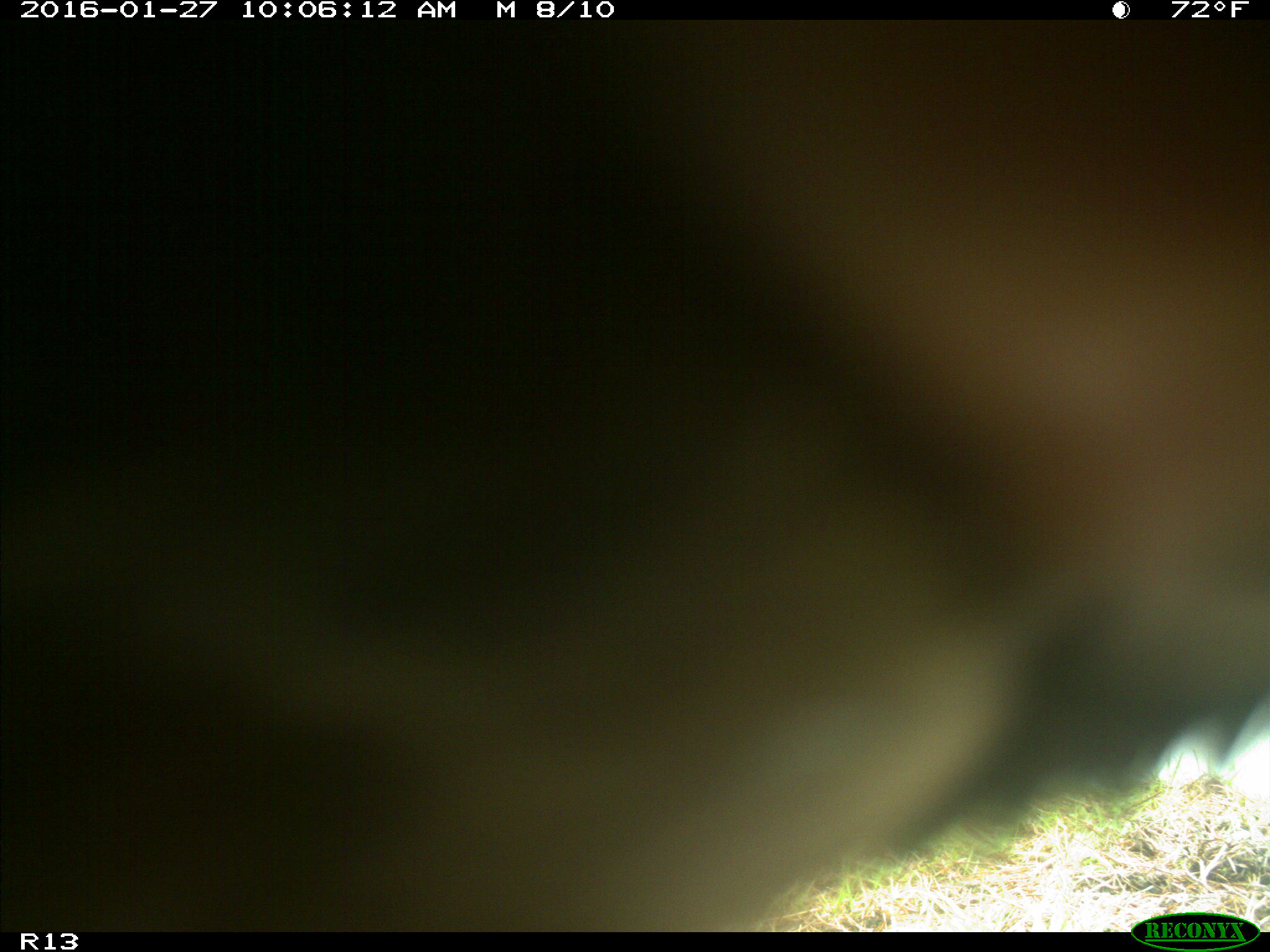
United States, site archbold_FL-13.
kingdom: Animalia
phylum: Chordata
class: Mammalia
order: Artiodactyla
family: Bovidae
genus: Bos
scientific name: Bos taurus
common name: domestic cow